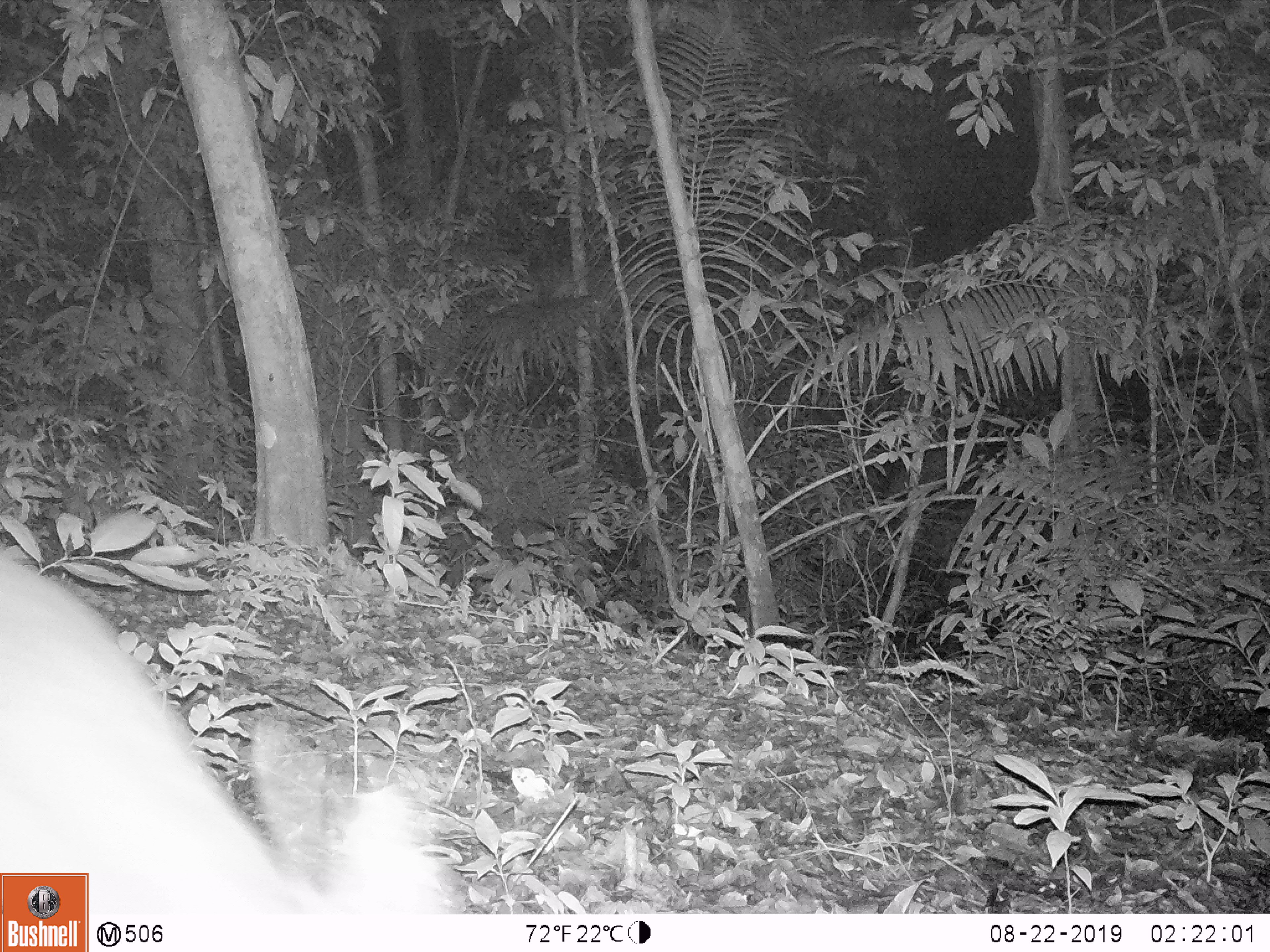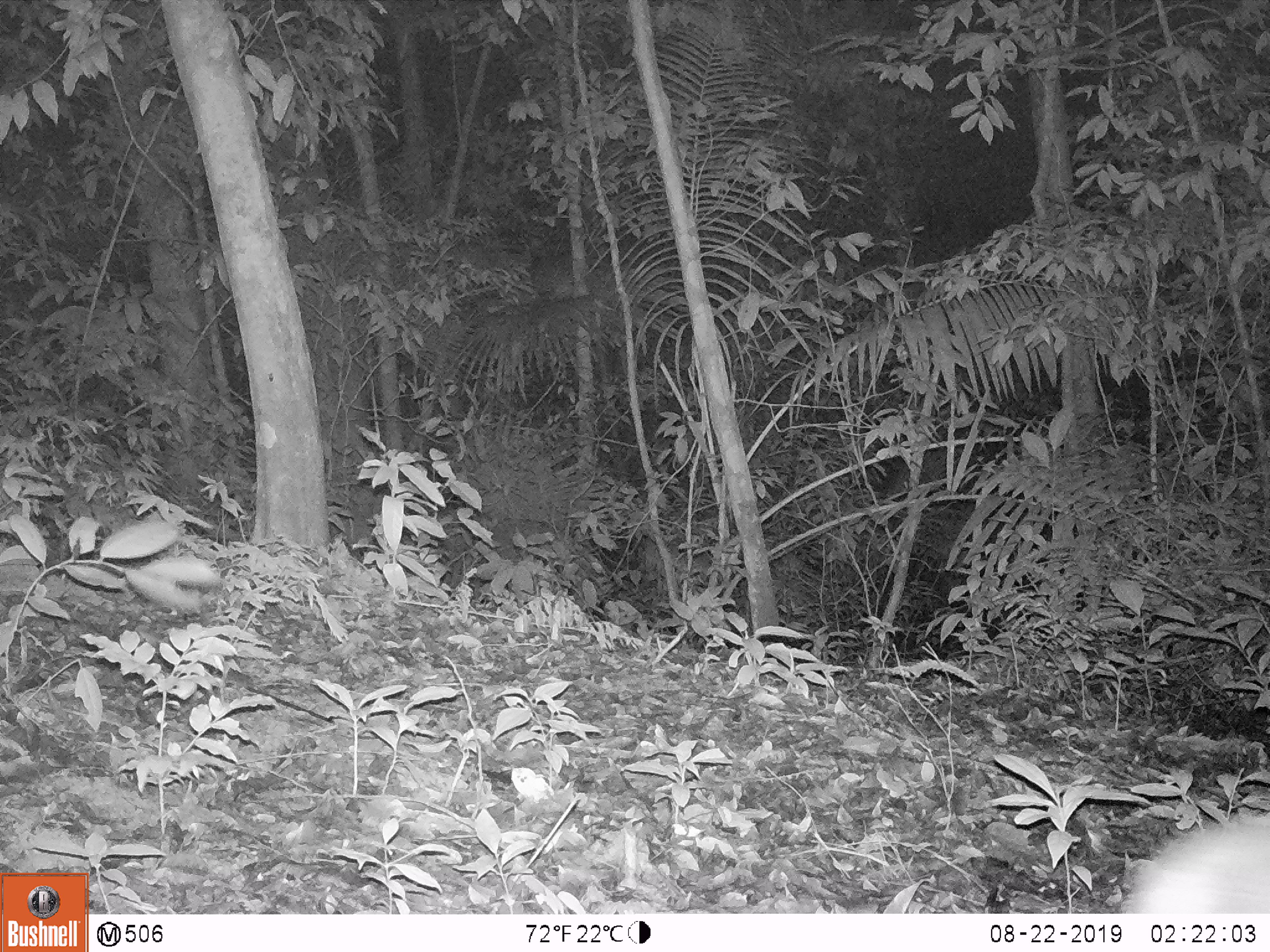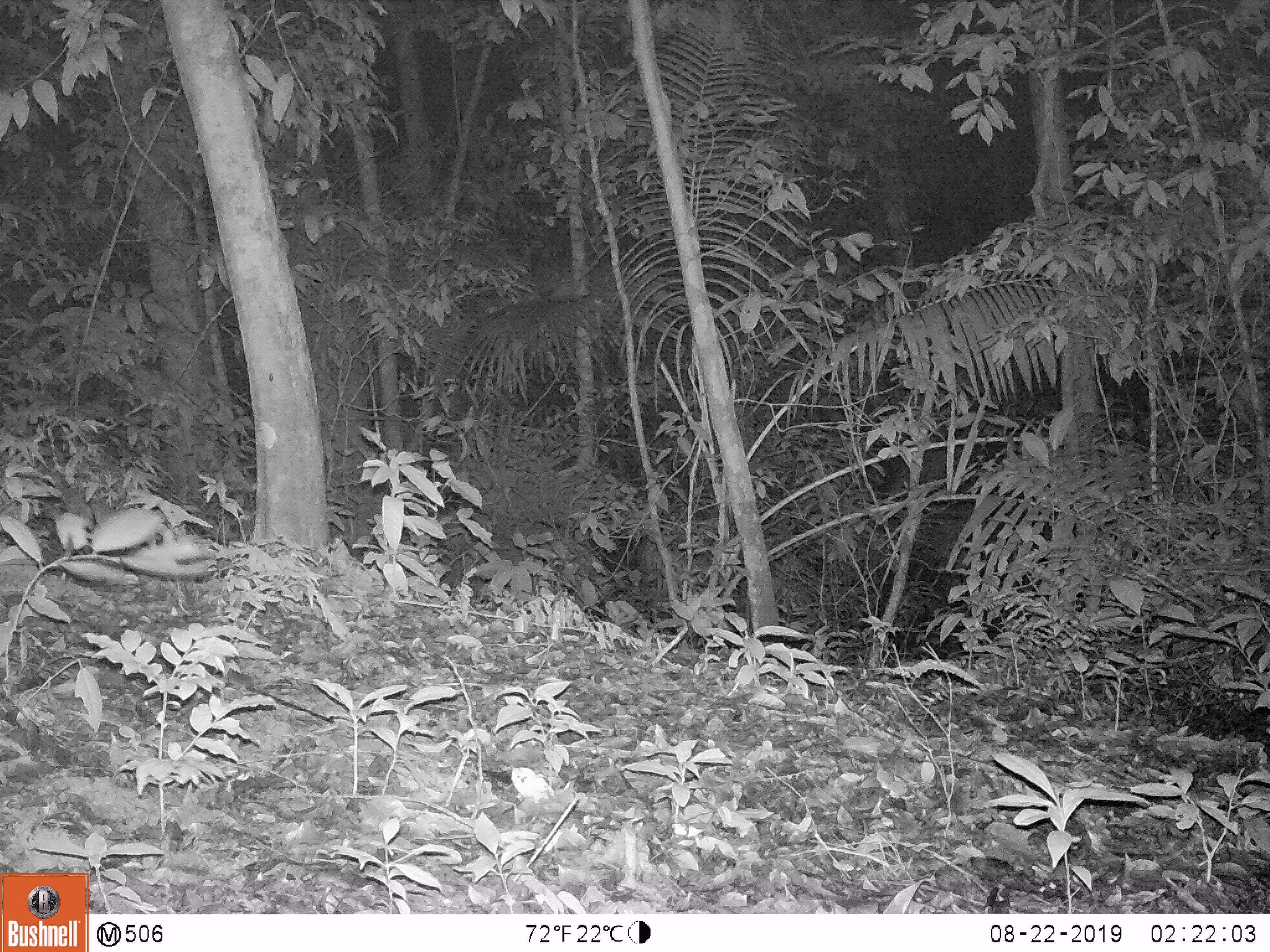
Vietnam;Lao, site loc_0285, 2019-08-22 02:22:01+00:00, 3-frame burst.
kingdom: Animalia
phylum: Chordata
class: Mammalia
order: Artiodactyla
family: Cervidae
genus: Muntiacus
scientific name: Muntiacus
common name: muntjacs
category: unidentified muntjac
Unidentified muntjac (muntjacs) (Muntiacus). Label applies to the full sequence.